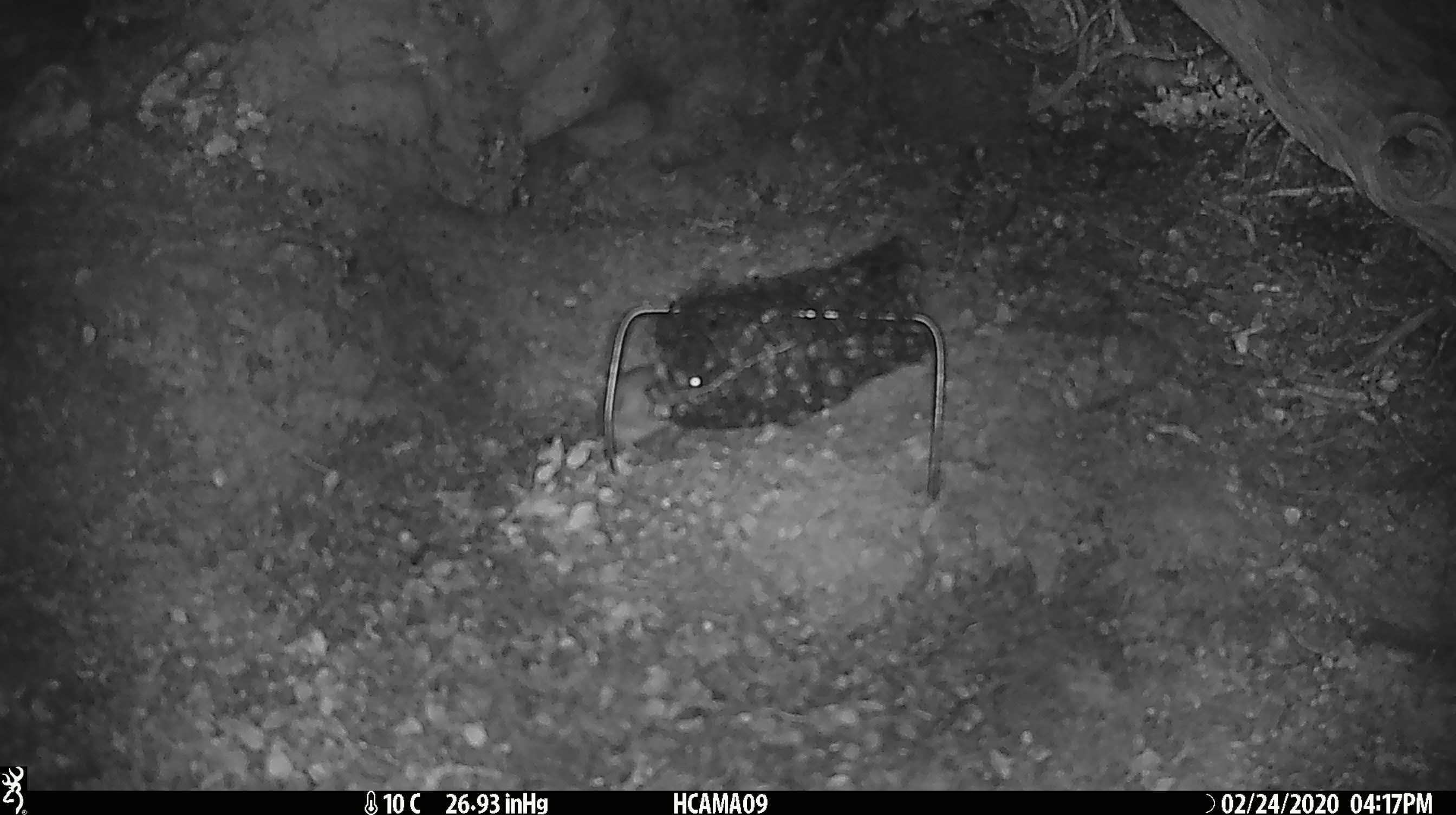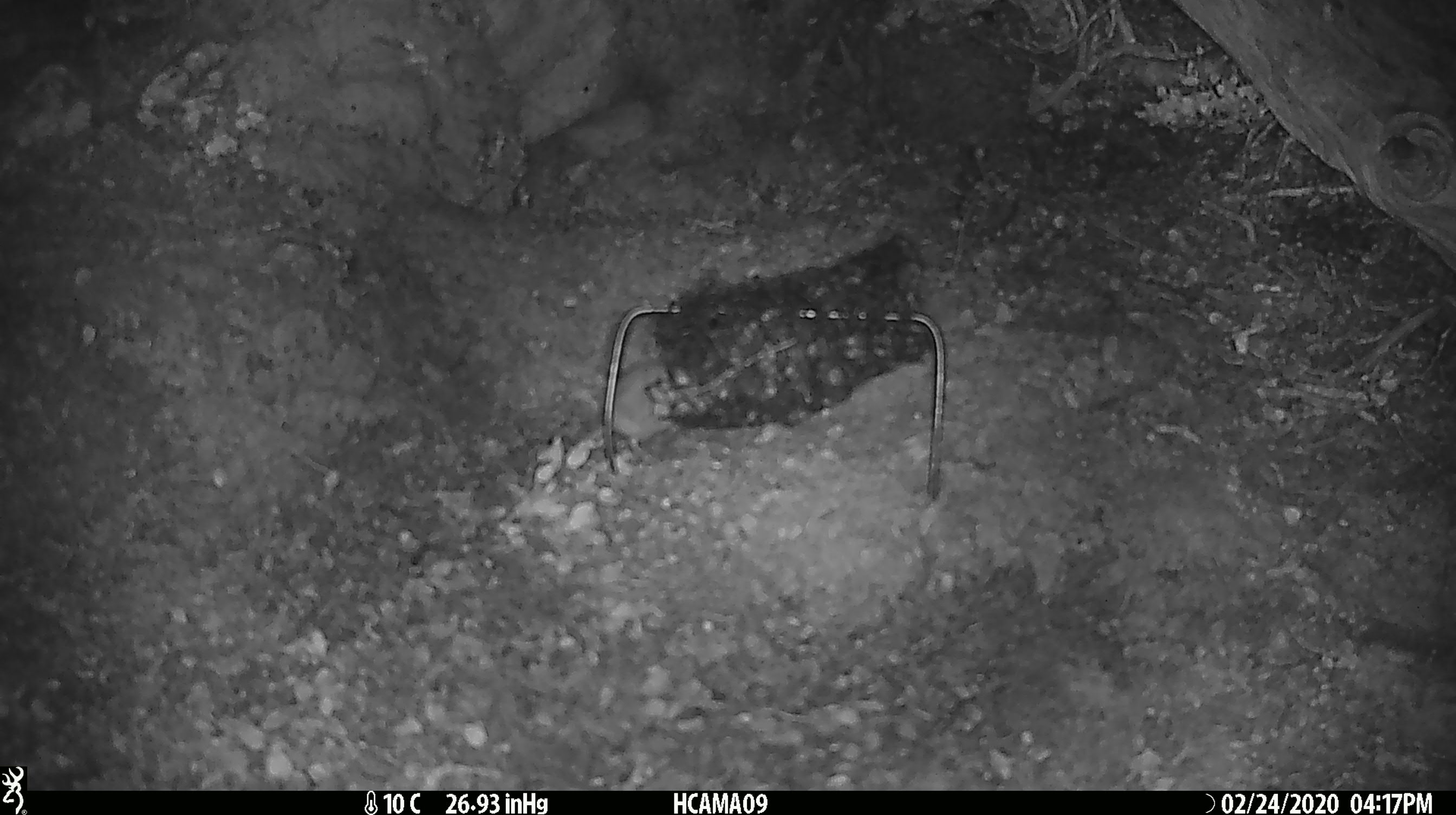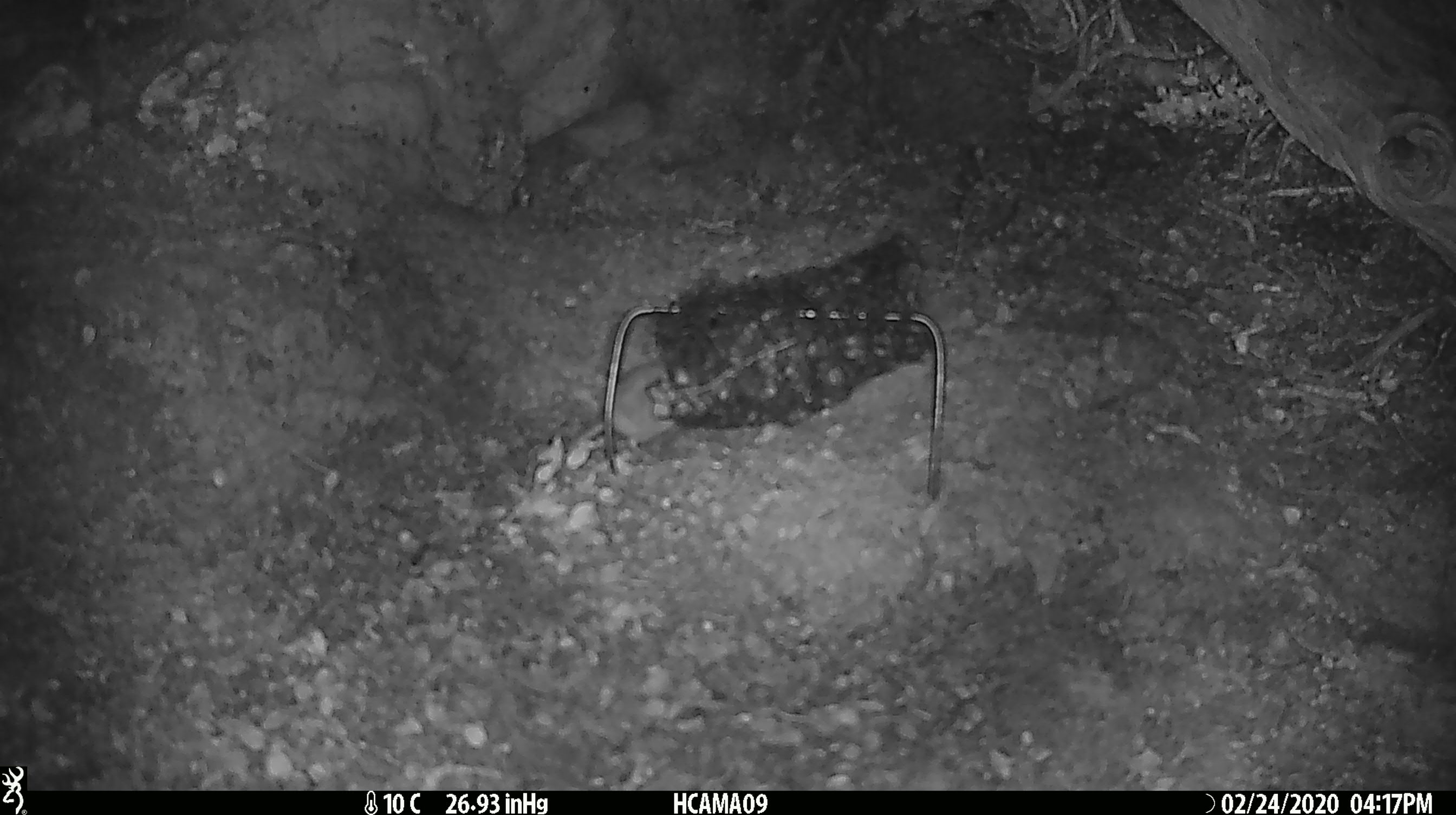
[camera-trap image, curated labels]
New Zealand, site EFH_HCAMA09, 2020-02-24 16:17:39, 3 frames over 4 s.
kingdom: Animalia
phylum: Chordata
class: Mammalia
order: Rodentia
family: Muridae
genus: Mus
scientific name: Mus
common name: mouse